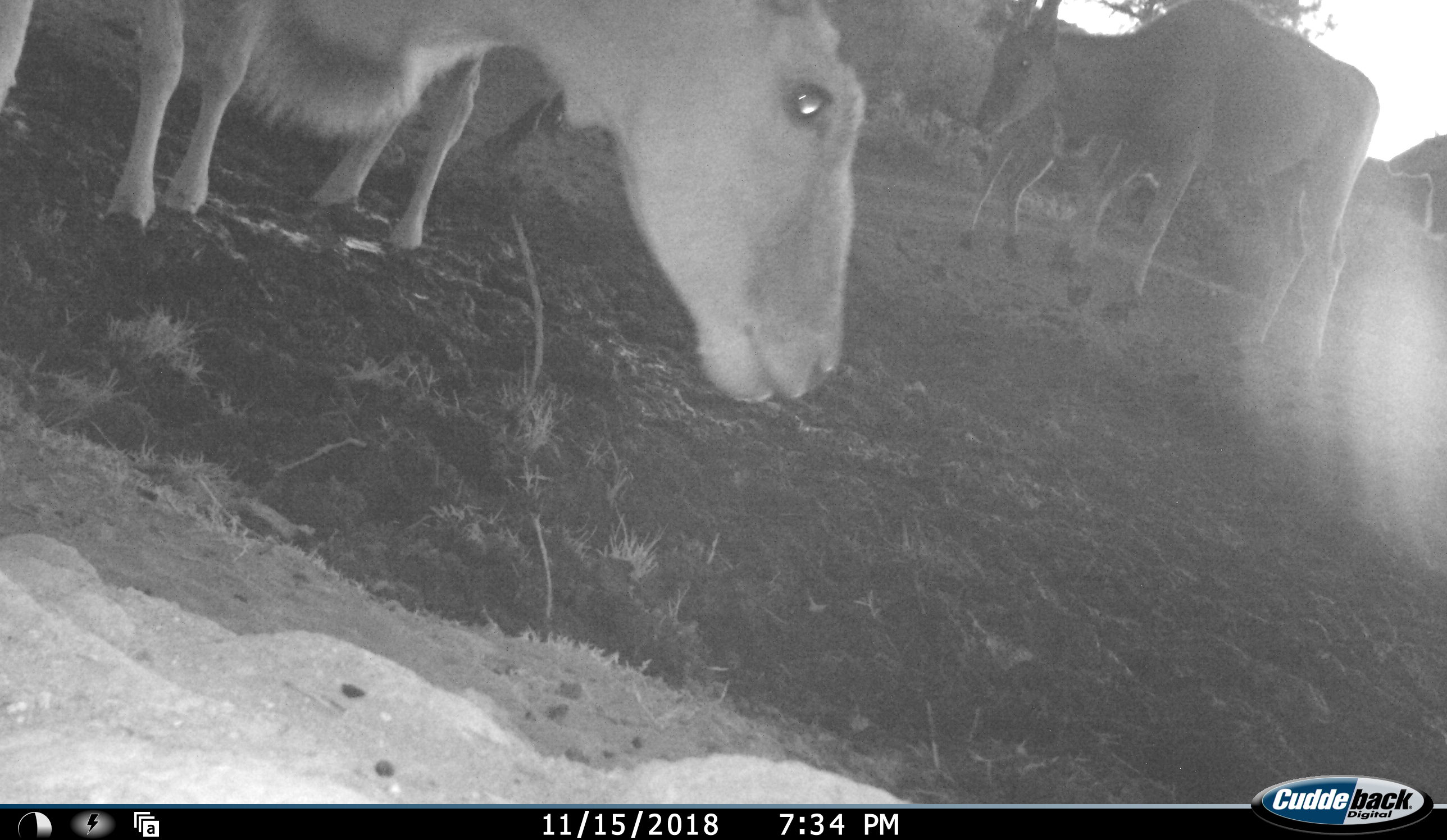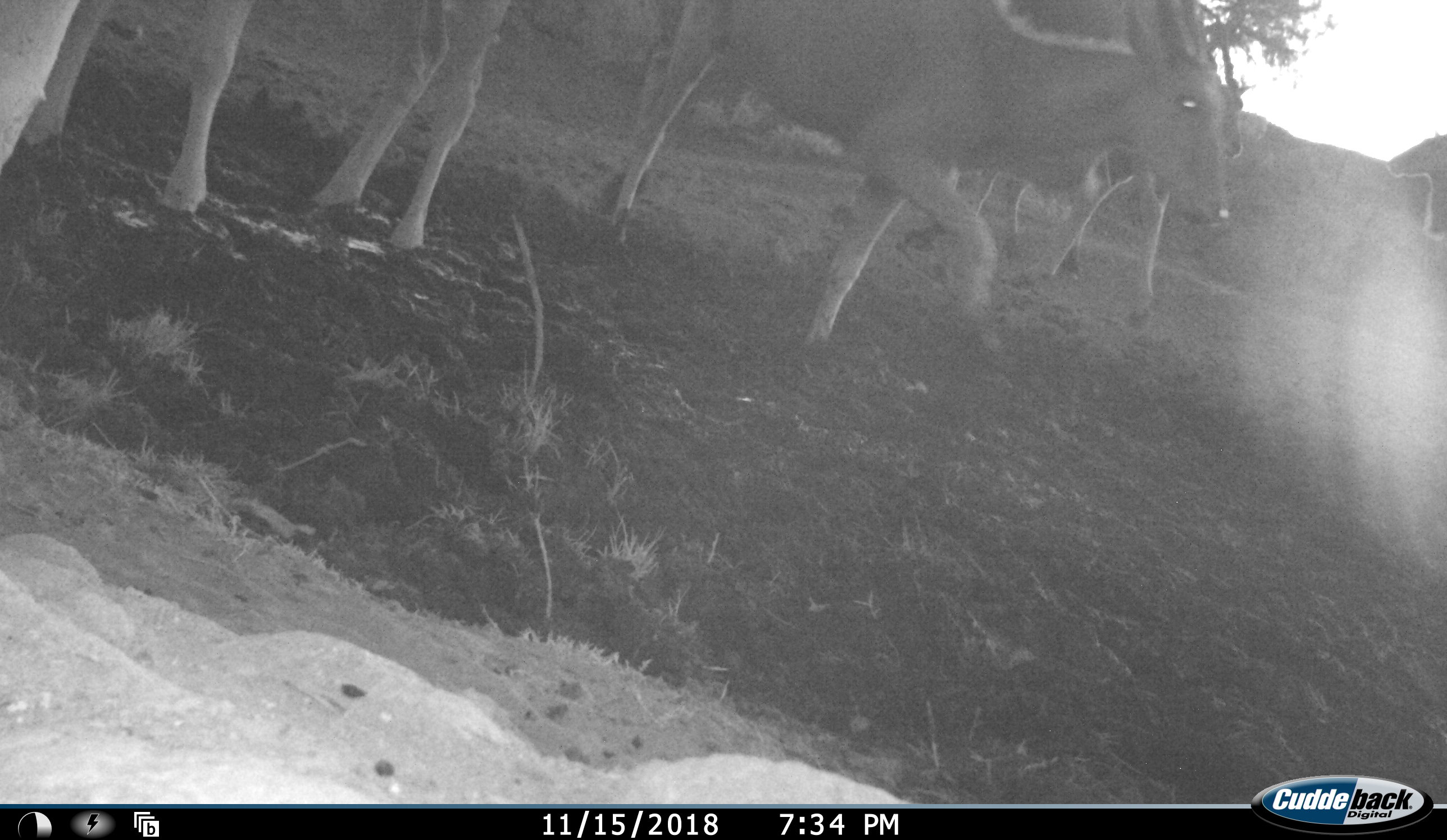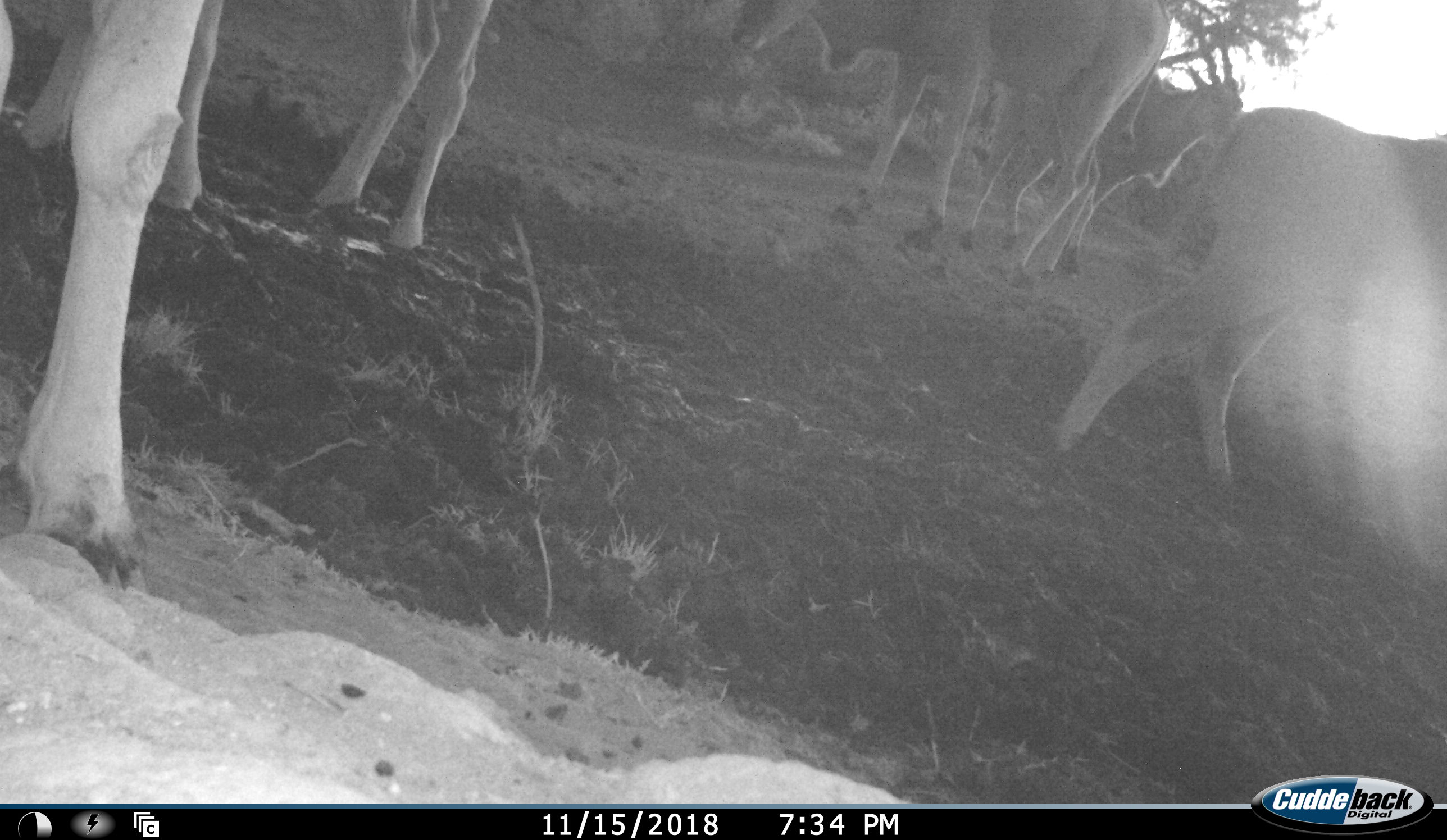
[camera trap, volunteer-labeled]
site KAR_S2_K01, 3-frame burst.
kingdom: Animalia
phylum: Chordata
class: Mammalia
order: Artiodactyla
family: Bovidae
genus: Tragelaphus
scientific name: Tragelaphus oryx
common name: eland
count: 6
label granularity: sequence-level